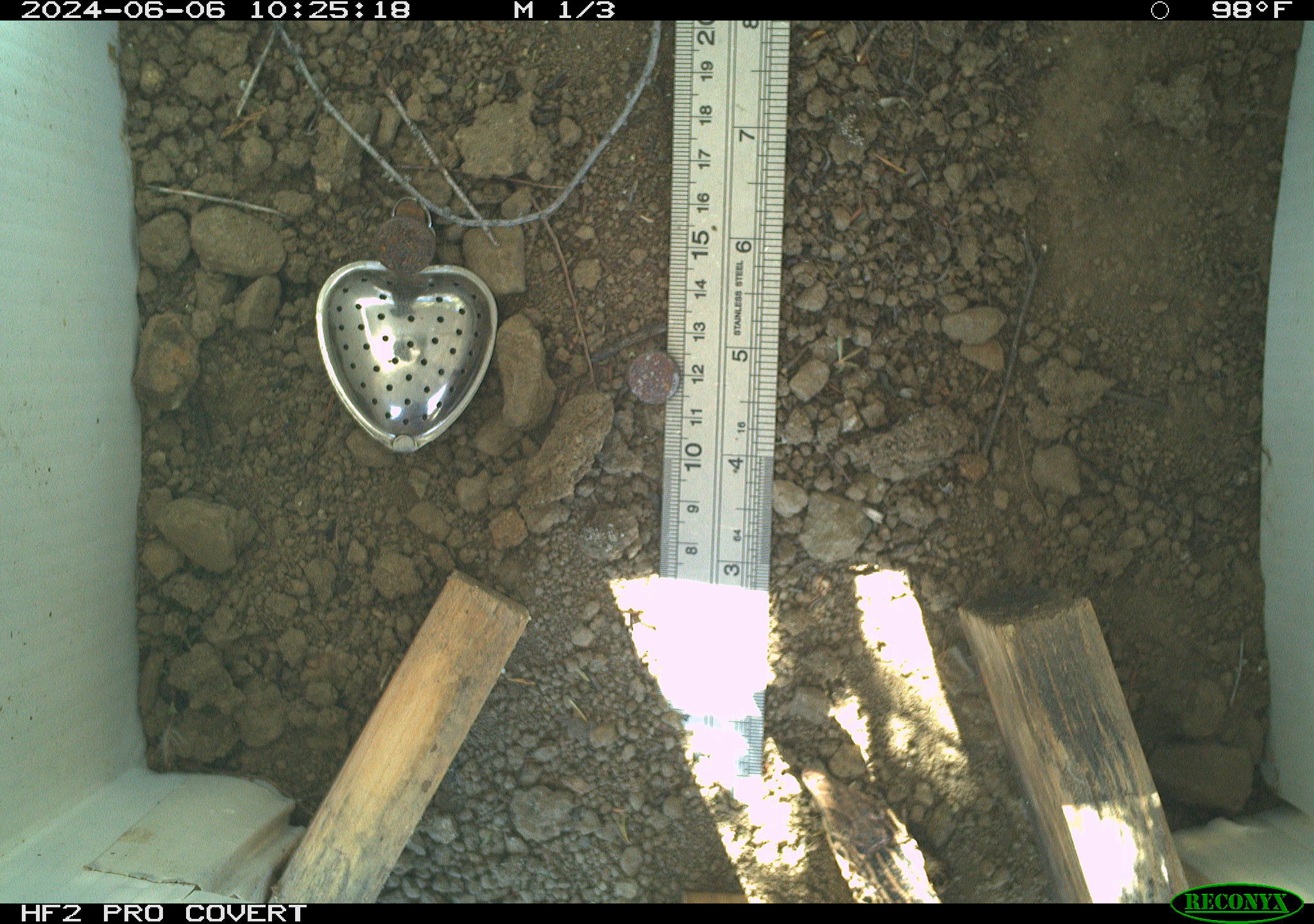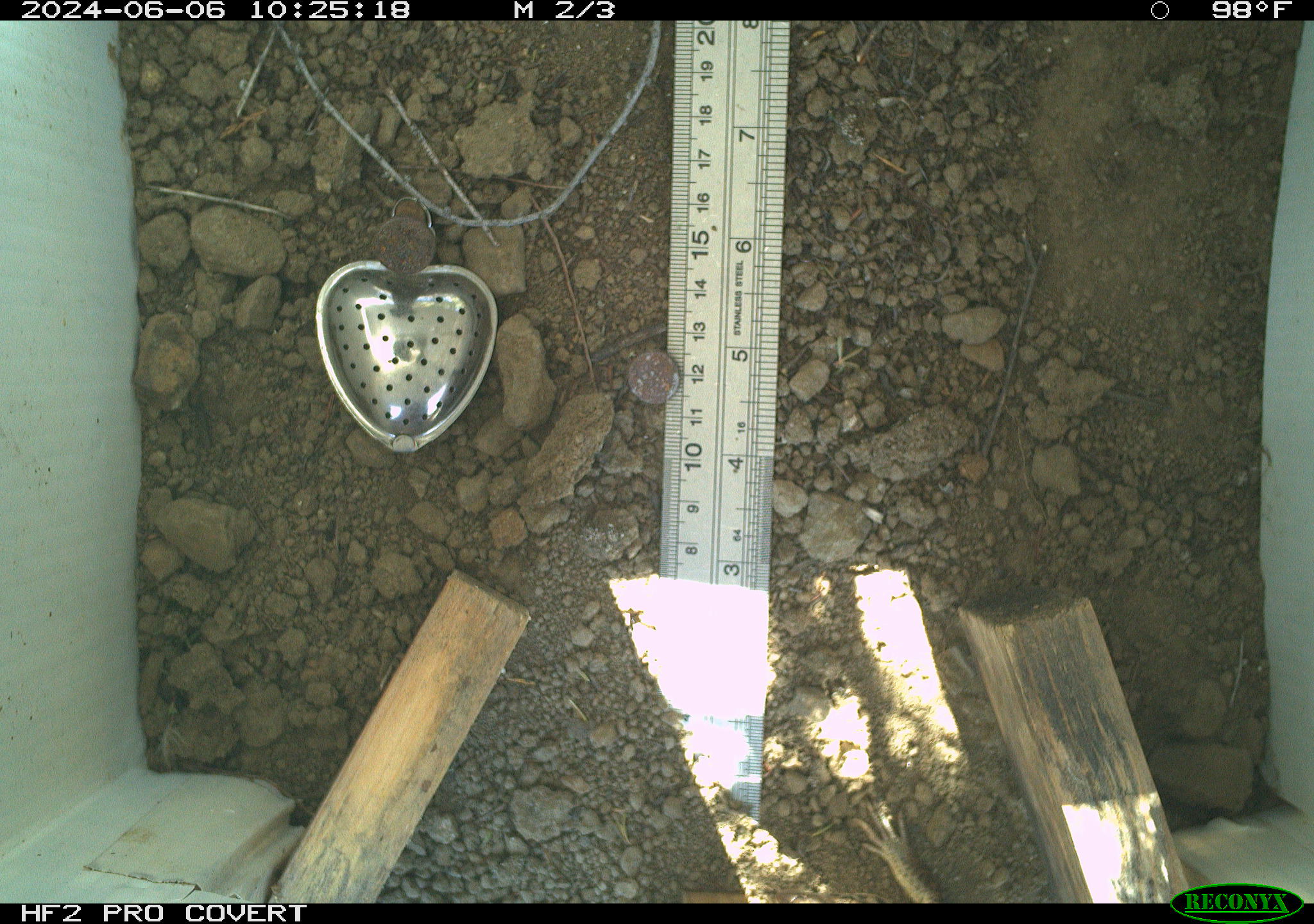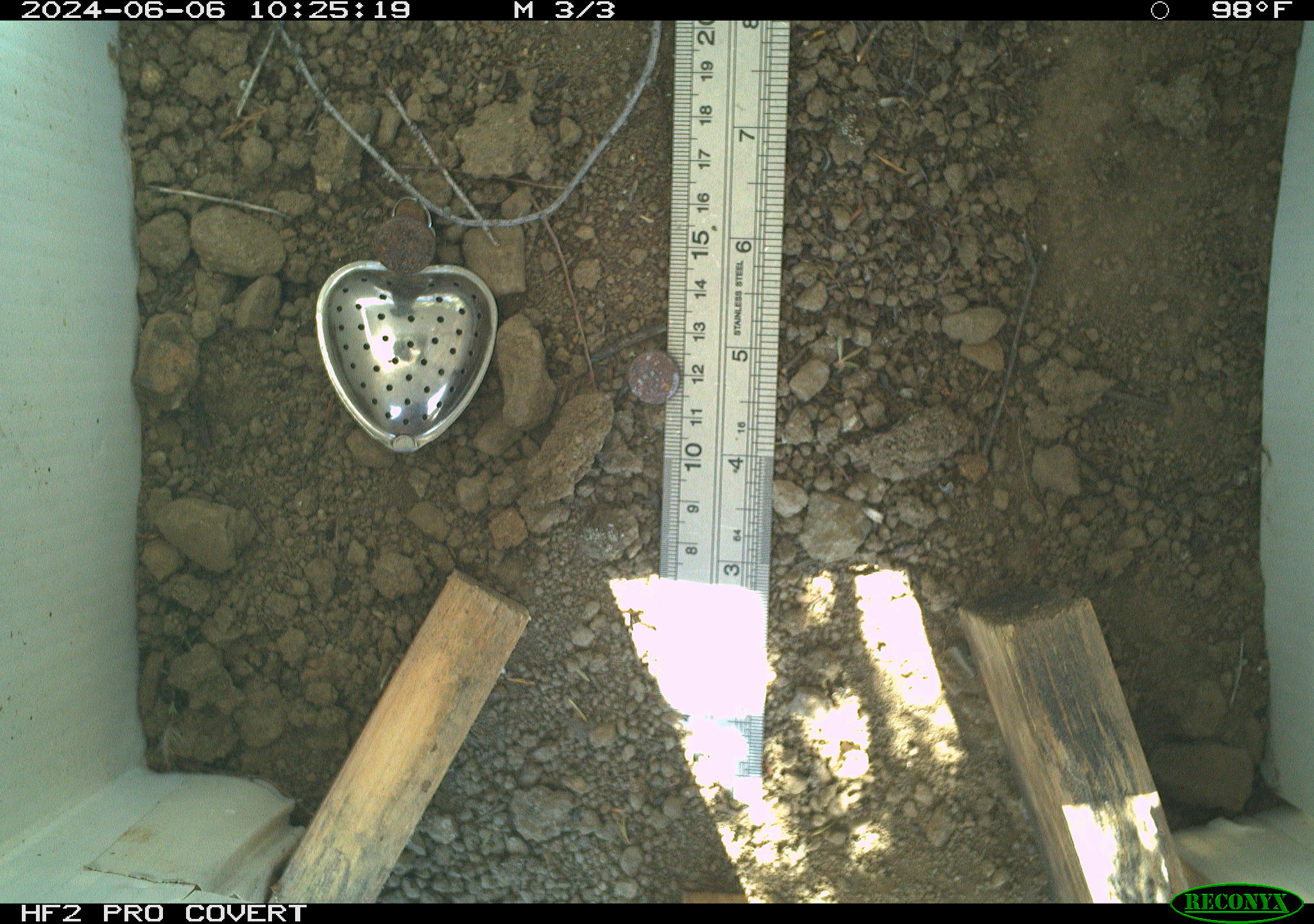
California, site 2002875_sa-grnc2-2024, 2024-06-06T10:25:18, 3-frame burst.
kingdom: Animalia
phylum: Chordata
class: Reptilia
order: Squamata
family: Teiidae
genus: Aspidoscelis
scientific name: Aspidoscelis tigris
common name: western whiptail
Western whiptail (Aspidoscelis tigris).